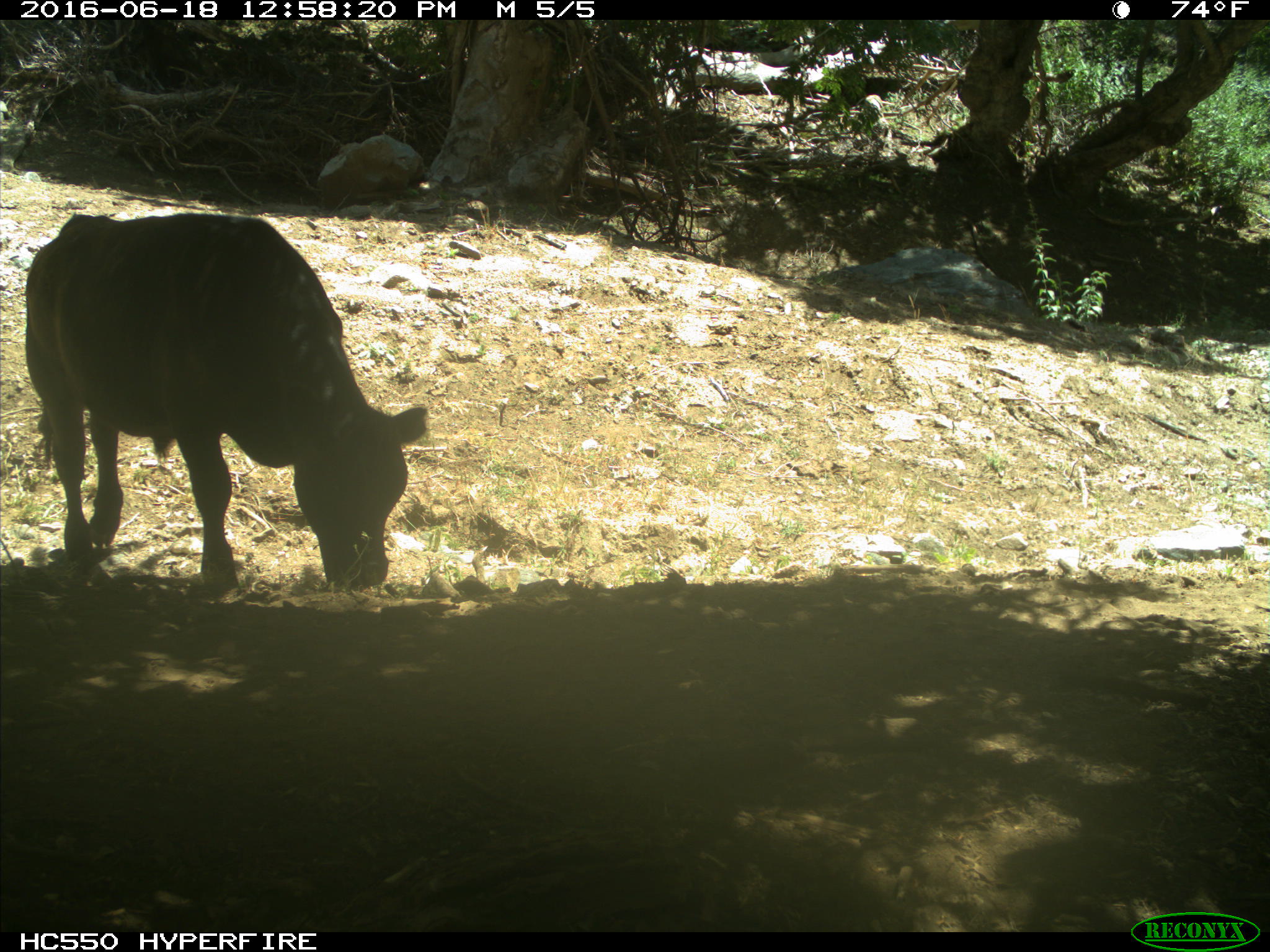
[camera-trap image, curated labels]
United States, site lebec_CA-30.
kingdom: Animalia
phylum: Chordata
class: Mammalia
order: Artiodactyla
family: Bovidae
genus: Bos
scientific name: Bos taurus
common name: domestic cow